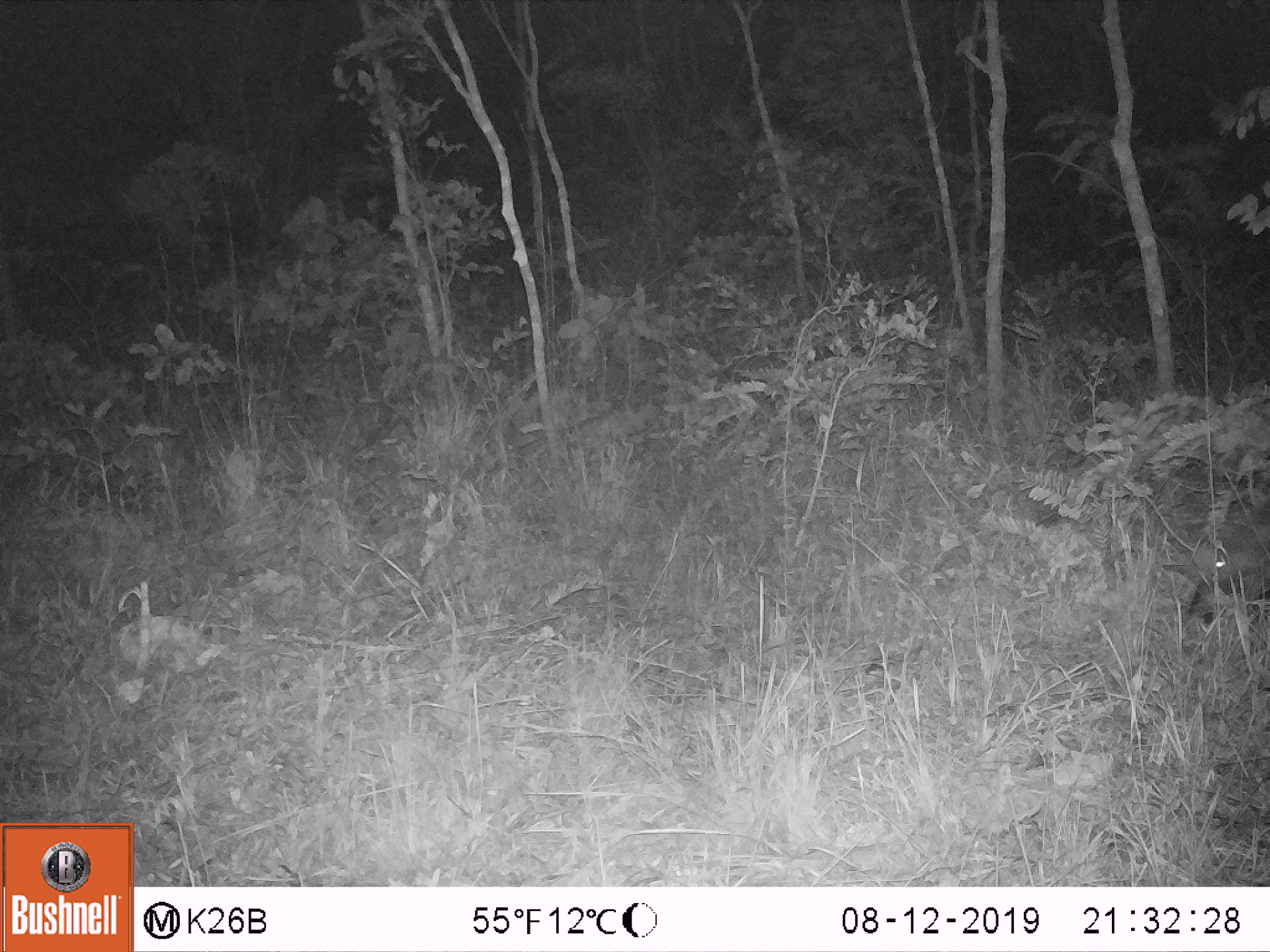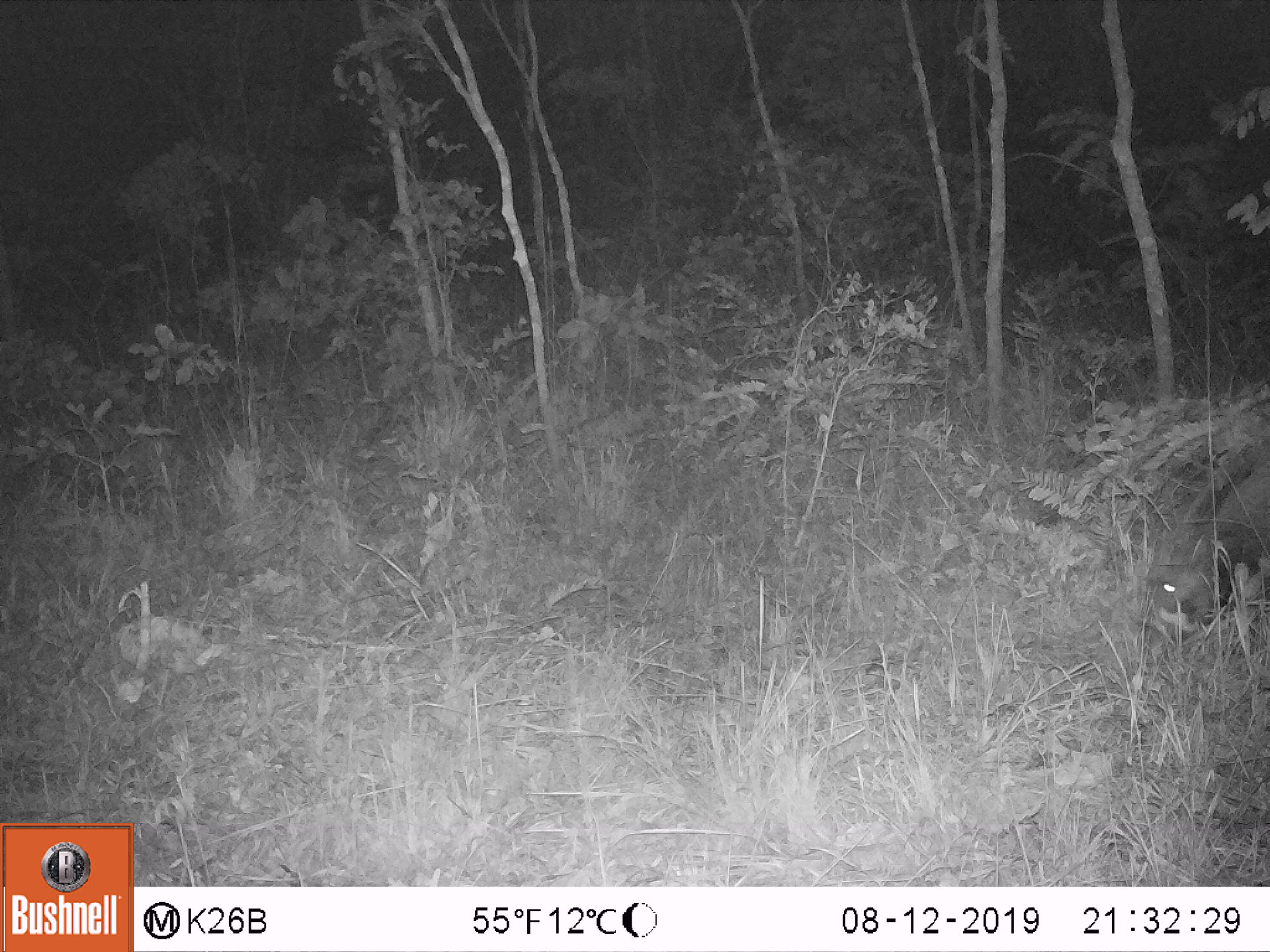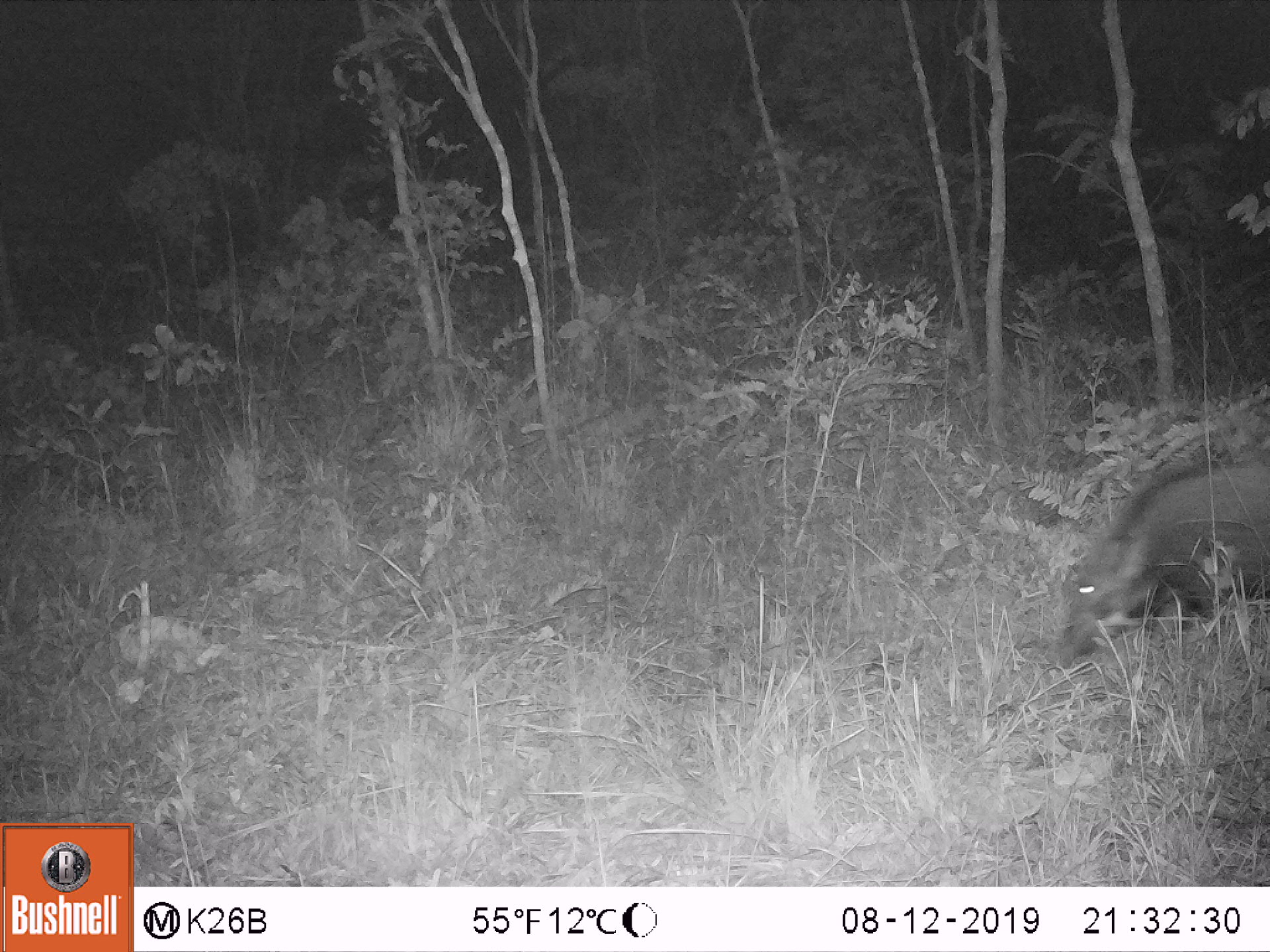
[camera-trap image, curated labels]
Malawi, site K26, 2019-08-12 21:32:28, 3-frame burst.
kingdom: Animalia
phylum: Chordata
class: Mammalia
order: Artiodactyla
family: Suidae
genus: Potamochoerus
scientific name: Potamochoerus larvatus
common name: bushpig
Bushpig (Potamochoerus larvatus), count 1.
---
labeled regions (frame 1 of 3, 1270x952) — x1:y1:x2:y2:
bushpig: 1153:475:1267:645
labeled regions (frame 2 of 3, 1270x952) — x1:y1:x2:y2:
bushpig: 1127:439:1267:637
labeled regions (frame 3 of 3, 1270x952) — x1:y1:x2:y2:
bushpig: 1039:443:1269:685